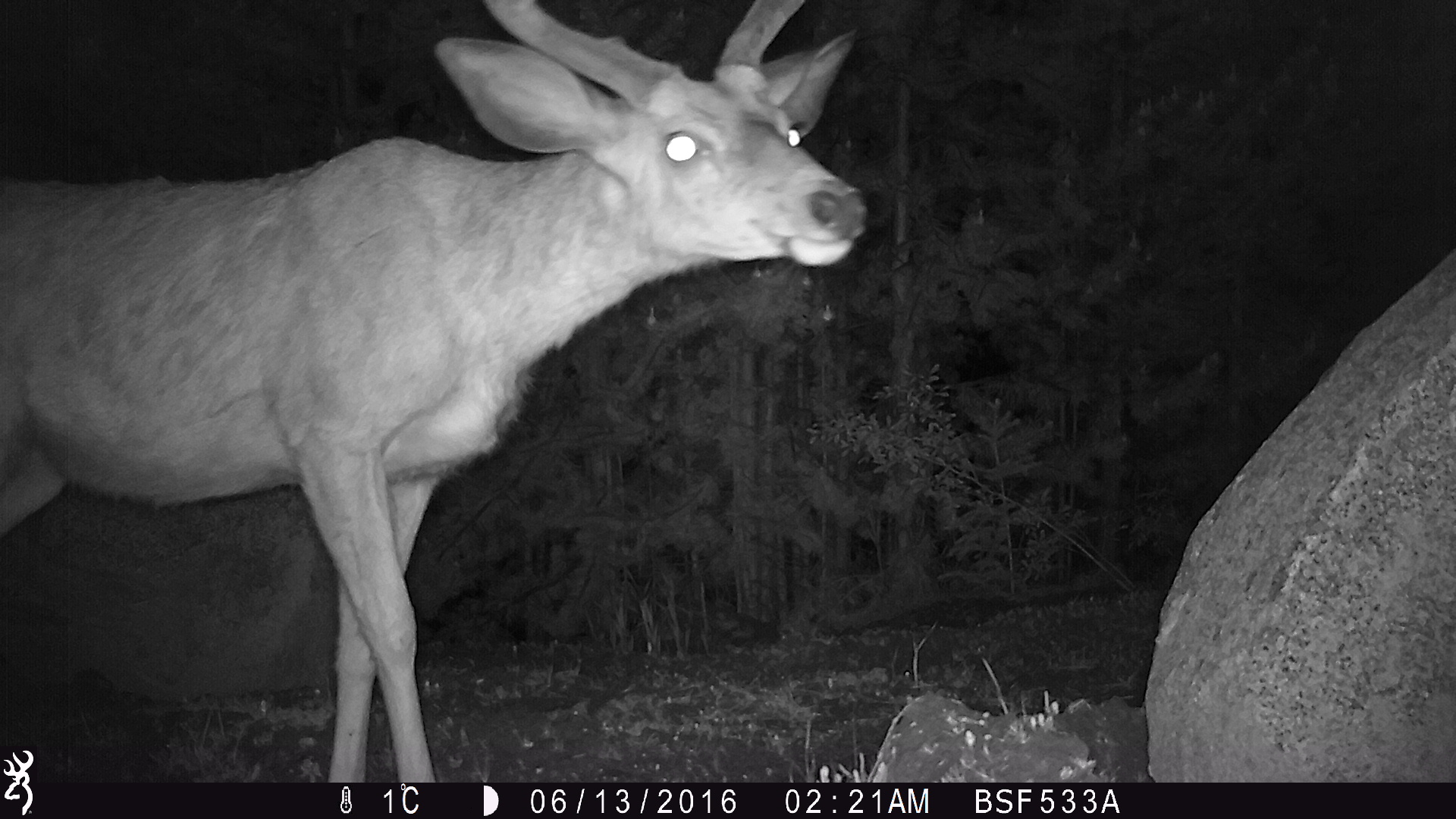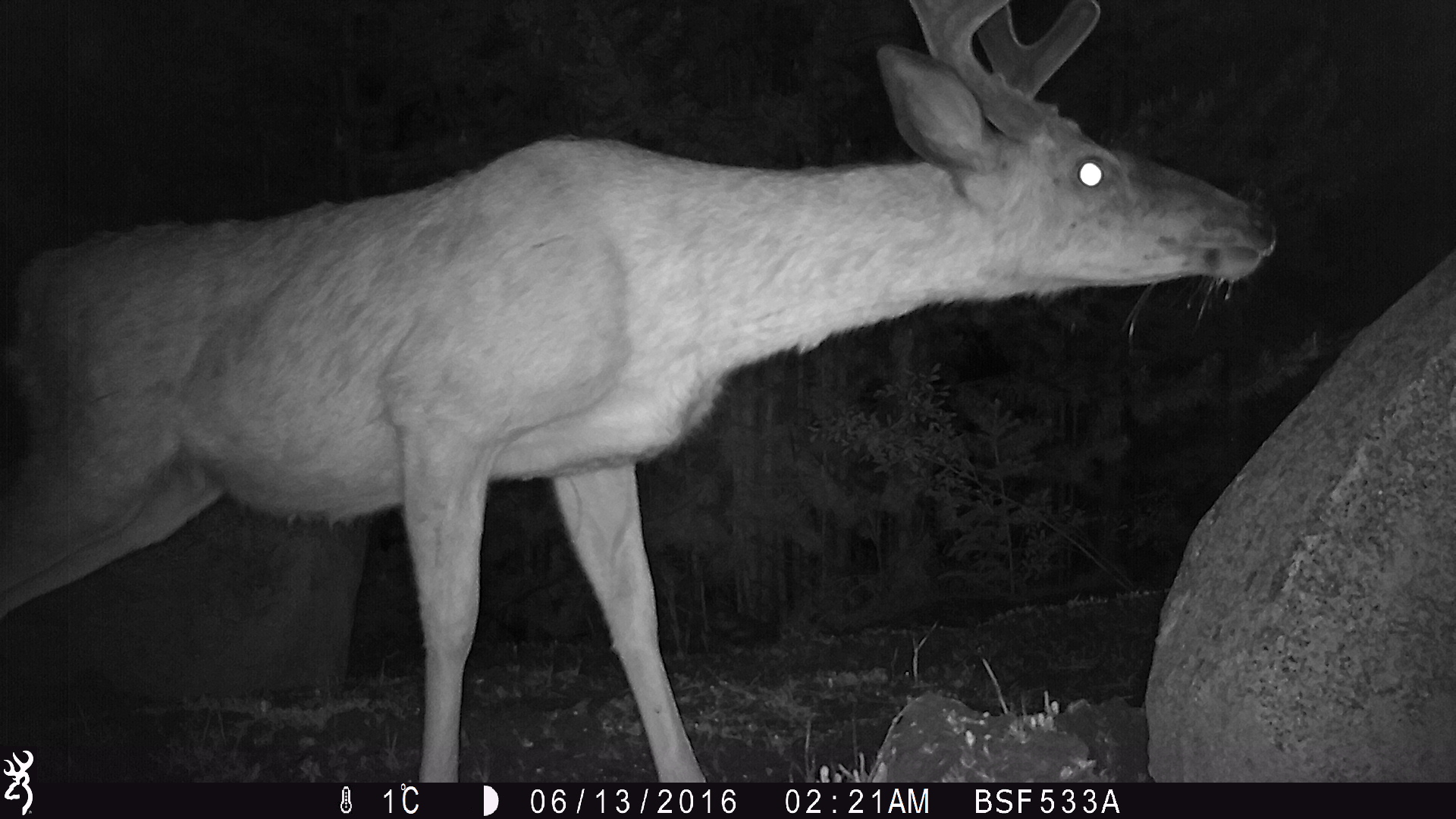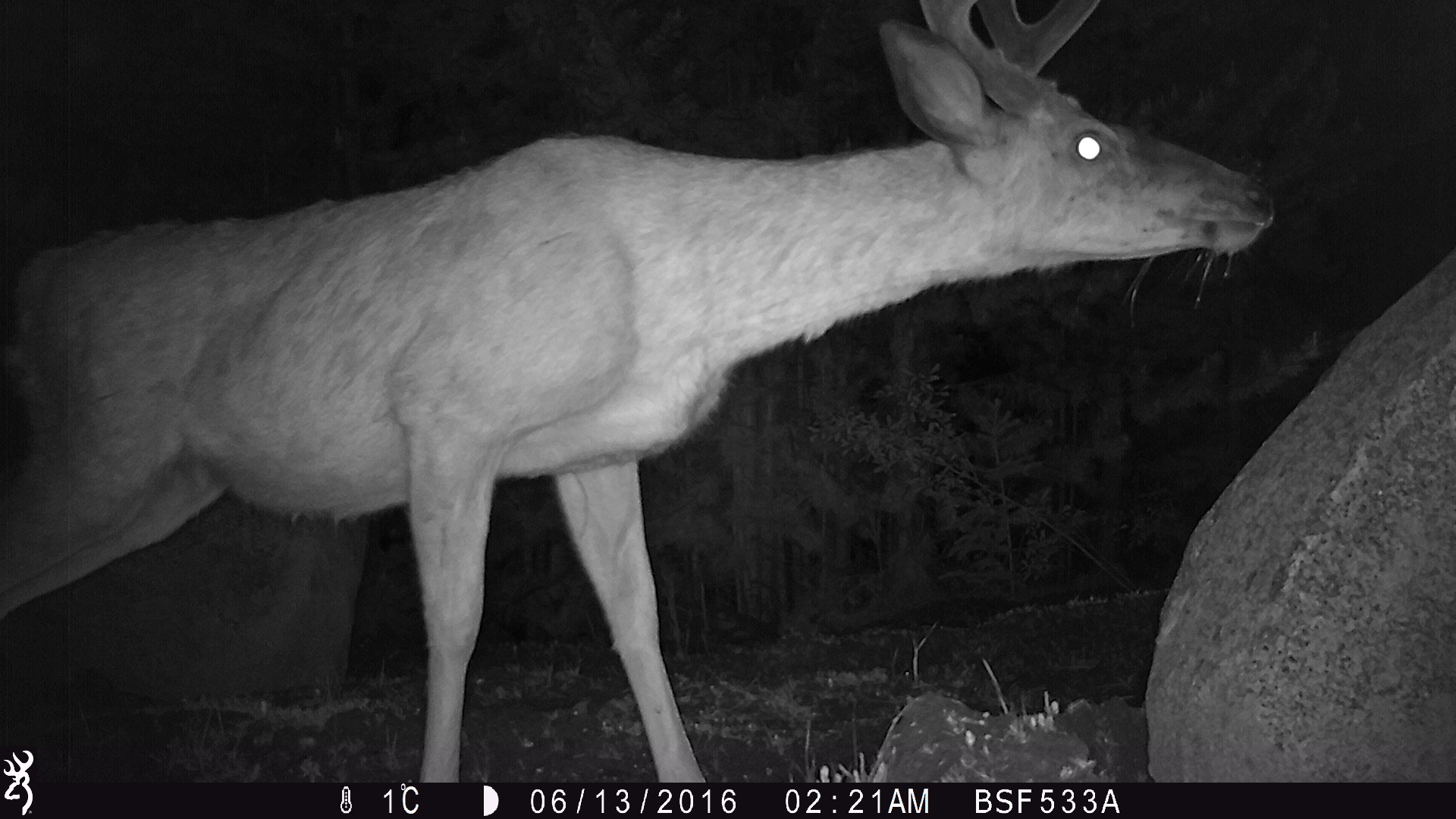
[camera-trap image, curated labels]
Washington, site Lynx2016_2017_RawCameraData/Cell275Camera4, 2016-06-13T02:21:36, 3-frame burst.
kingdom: Animalia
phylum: Chordata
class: Mammalia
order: Artiodactyla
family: Cervidae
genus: Odocoileus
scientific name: Odocoileus hemionus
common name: mule deer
Odocoileus hemionus (mule deer). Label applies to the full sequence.